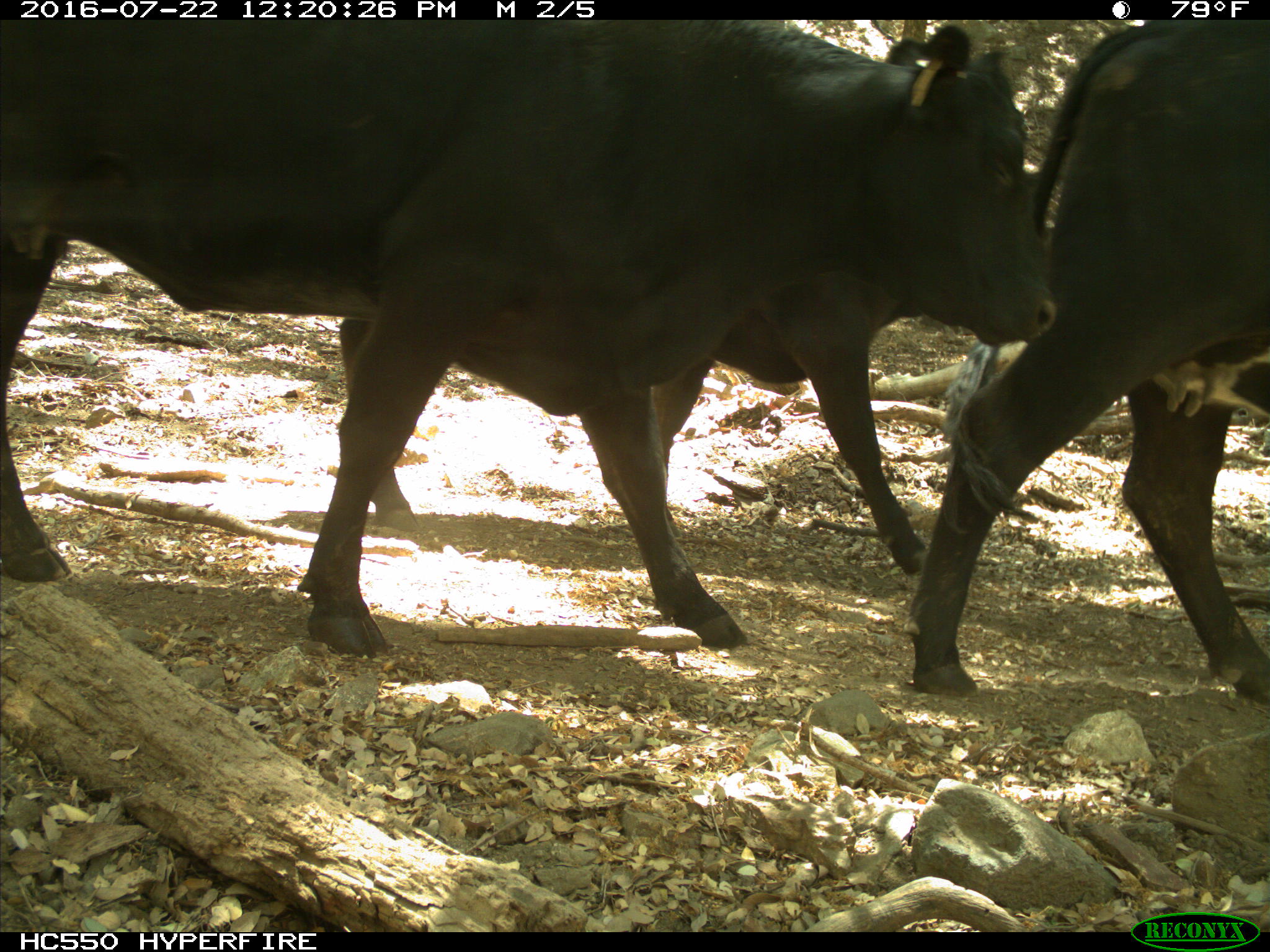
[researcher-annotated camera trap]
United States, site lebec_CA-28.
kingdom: Animalia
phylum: Chordata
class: Mammalia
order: Artiodactyla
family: Bovidae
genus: Bos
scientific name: Bos taurus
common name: domestic cow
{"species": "Bos taurus (domestic cow)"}